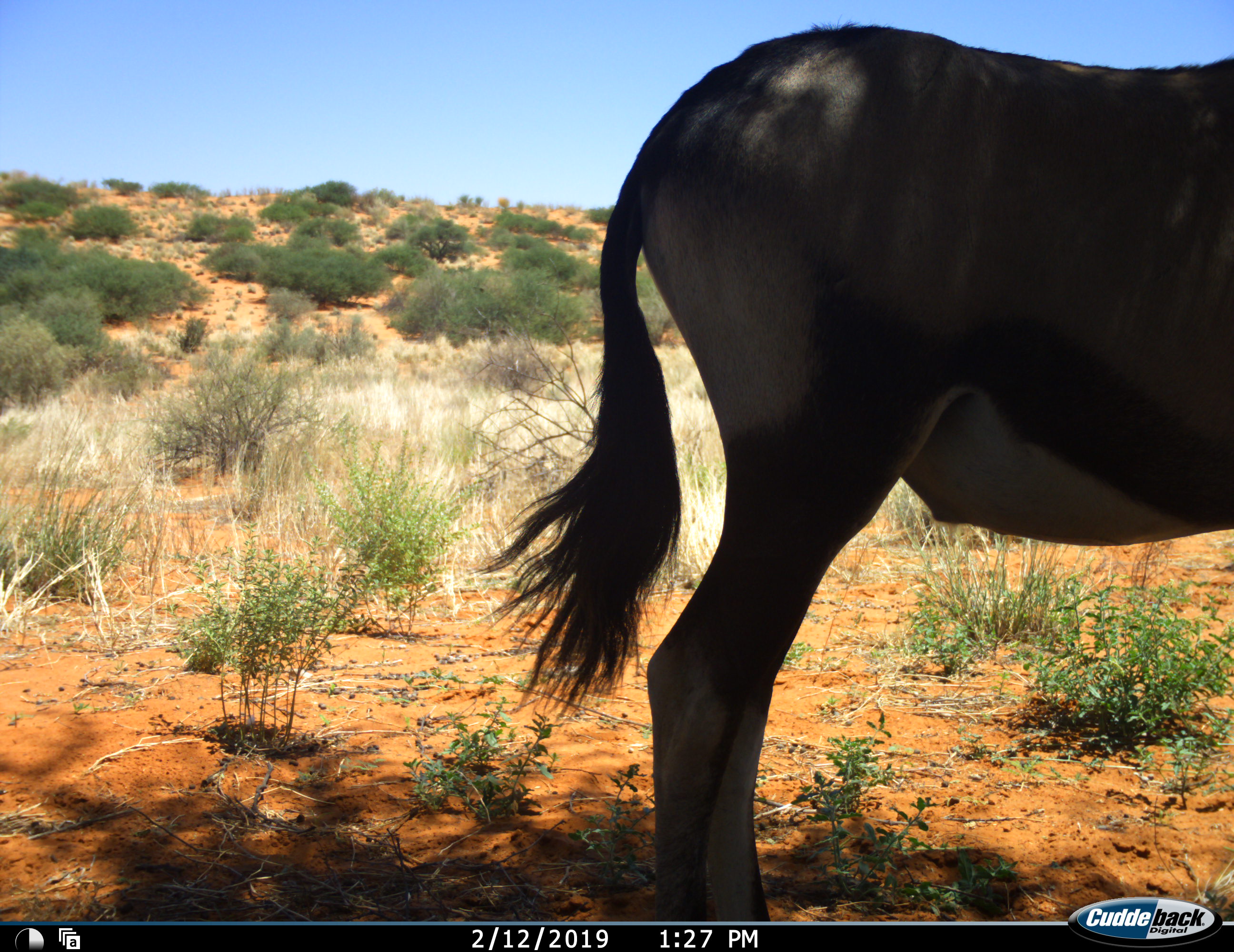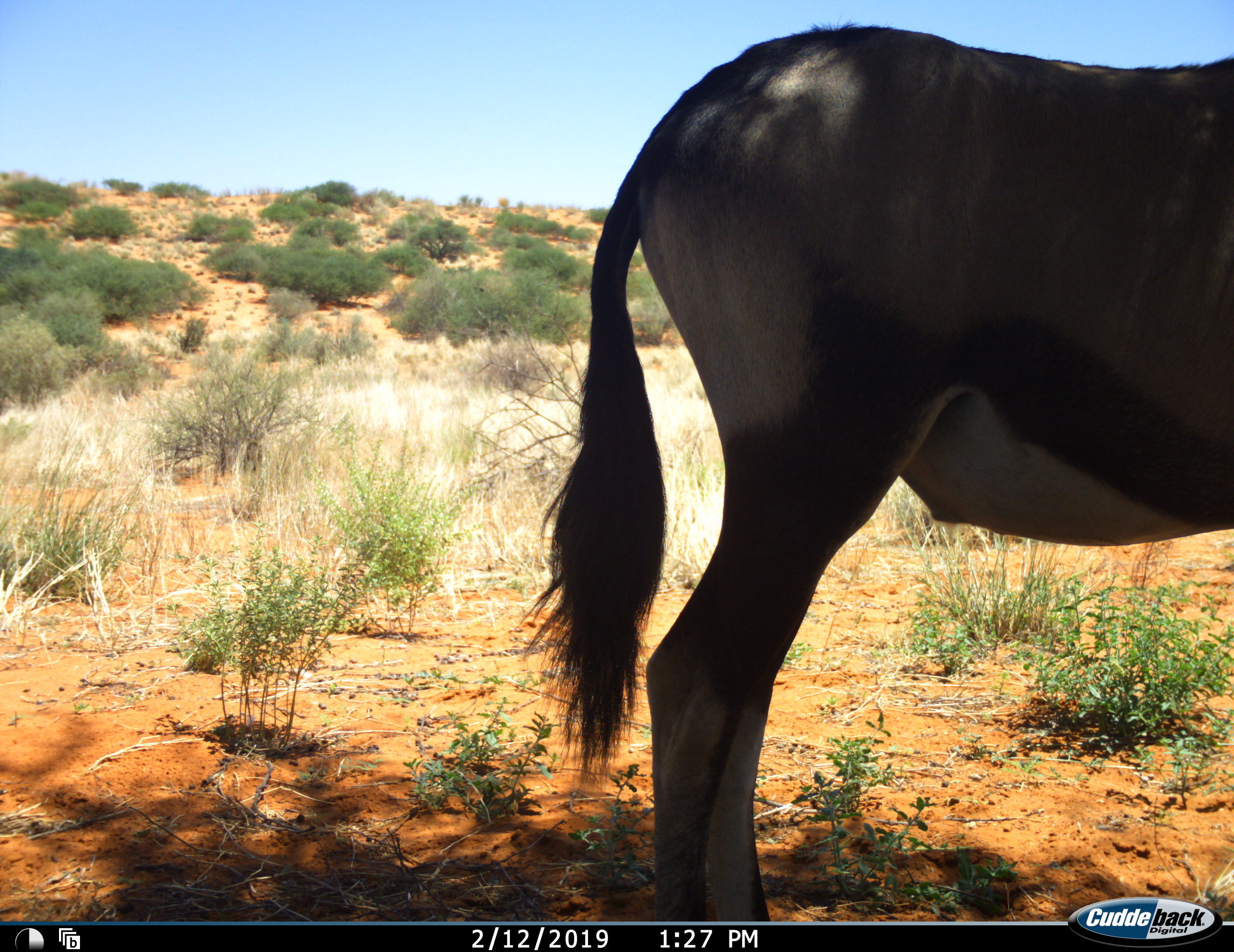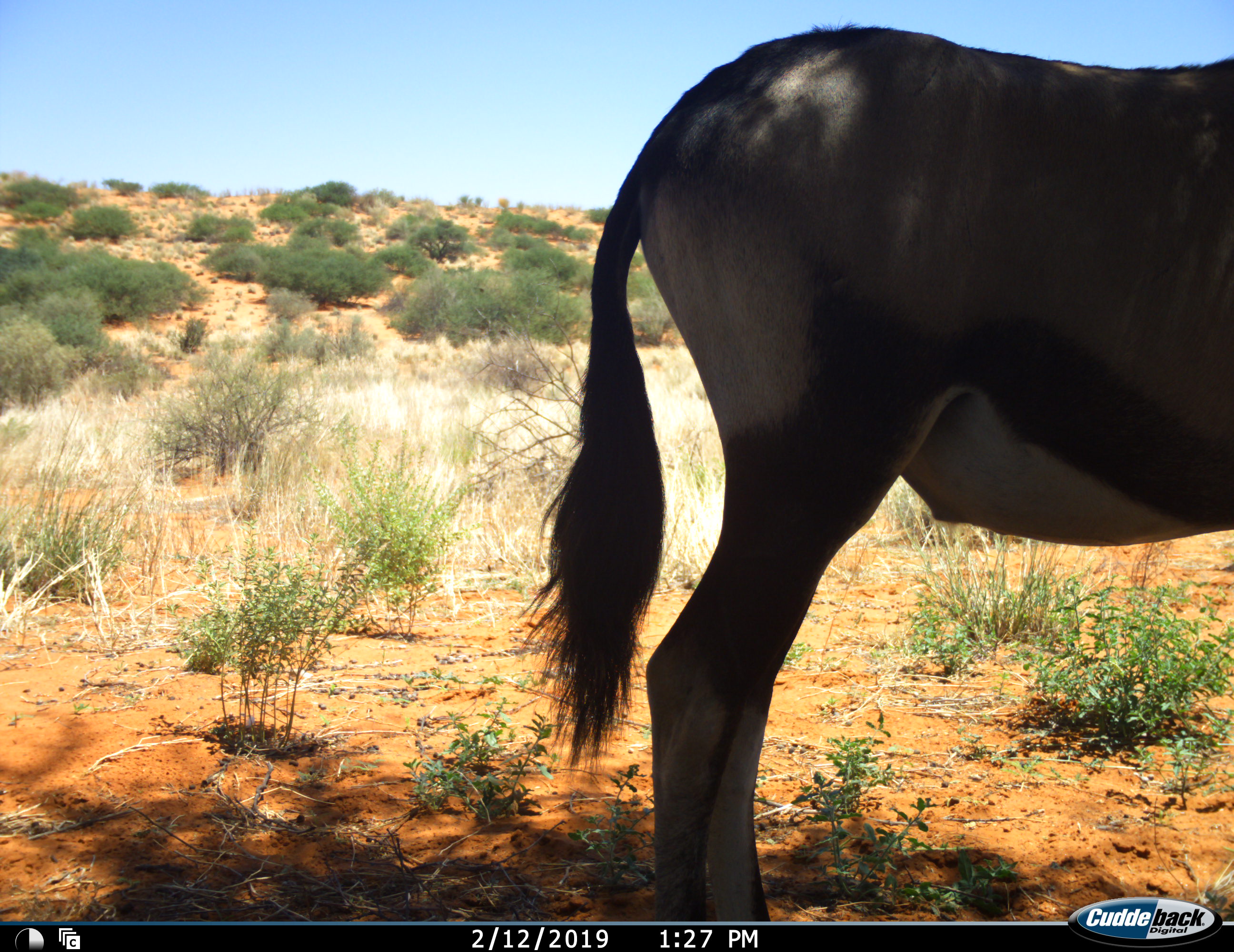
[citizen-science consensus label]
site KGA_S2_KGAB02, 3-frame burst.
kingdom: Animalia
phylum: Chordata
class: Mammalia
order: Artiodactyla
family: Bovidae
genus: Oryx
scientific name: Oryx gazella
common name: gemsbok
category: oryx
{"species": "oryx (gemsbok) (Oryx gazella)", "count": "1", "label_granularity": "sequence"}